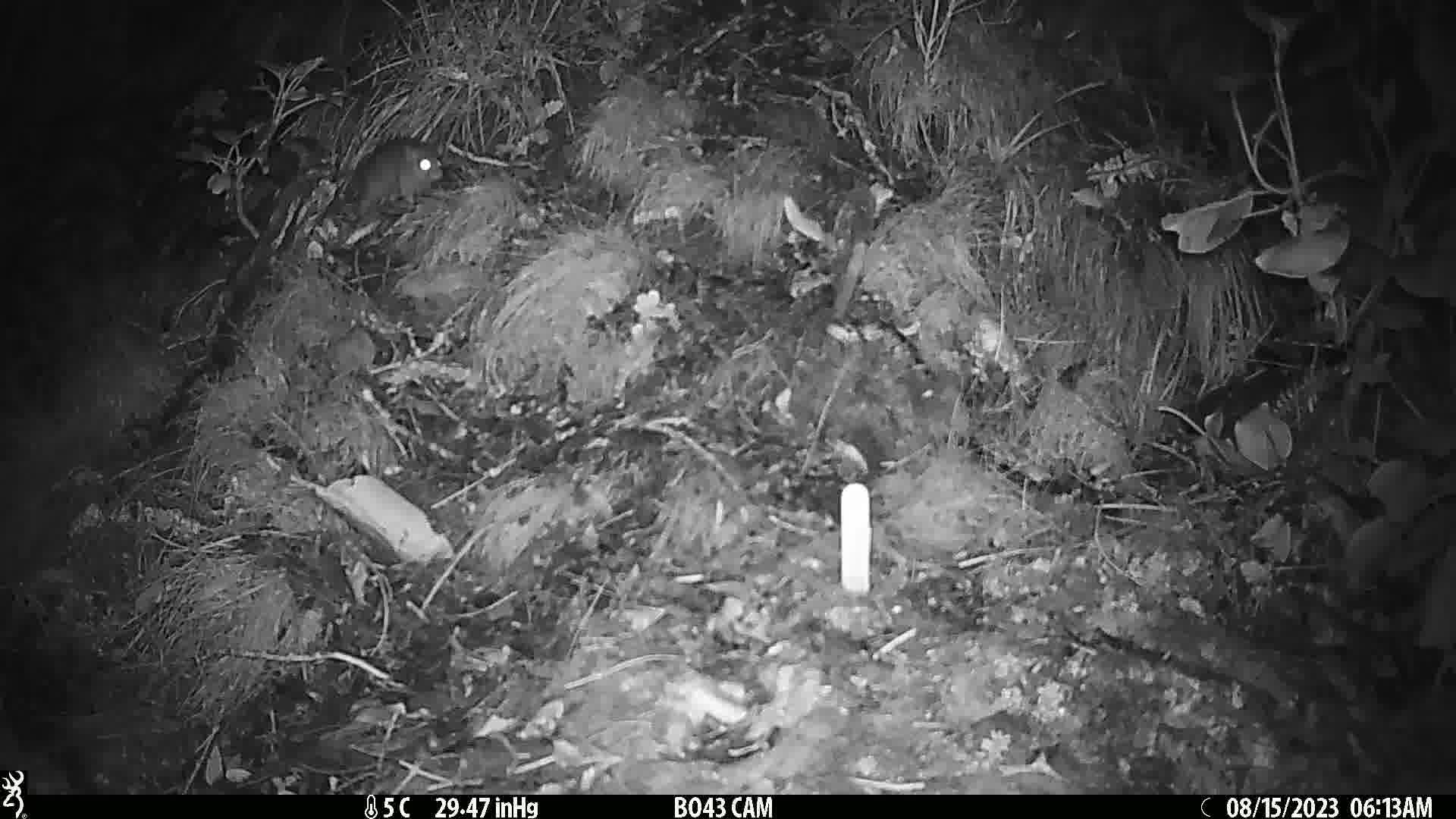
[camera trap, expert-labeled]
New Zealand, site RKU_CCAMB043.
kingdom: Animalia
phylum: Chordata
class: Mammalia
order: Rodentia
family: Muridae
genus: Rattus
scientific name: Rattus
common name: rat